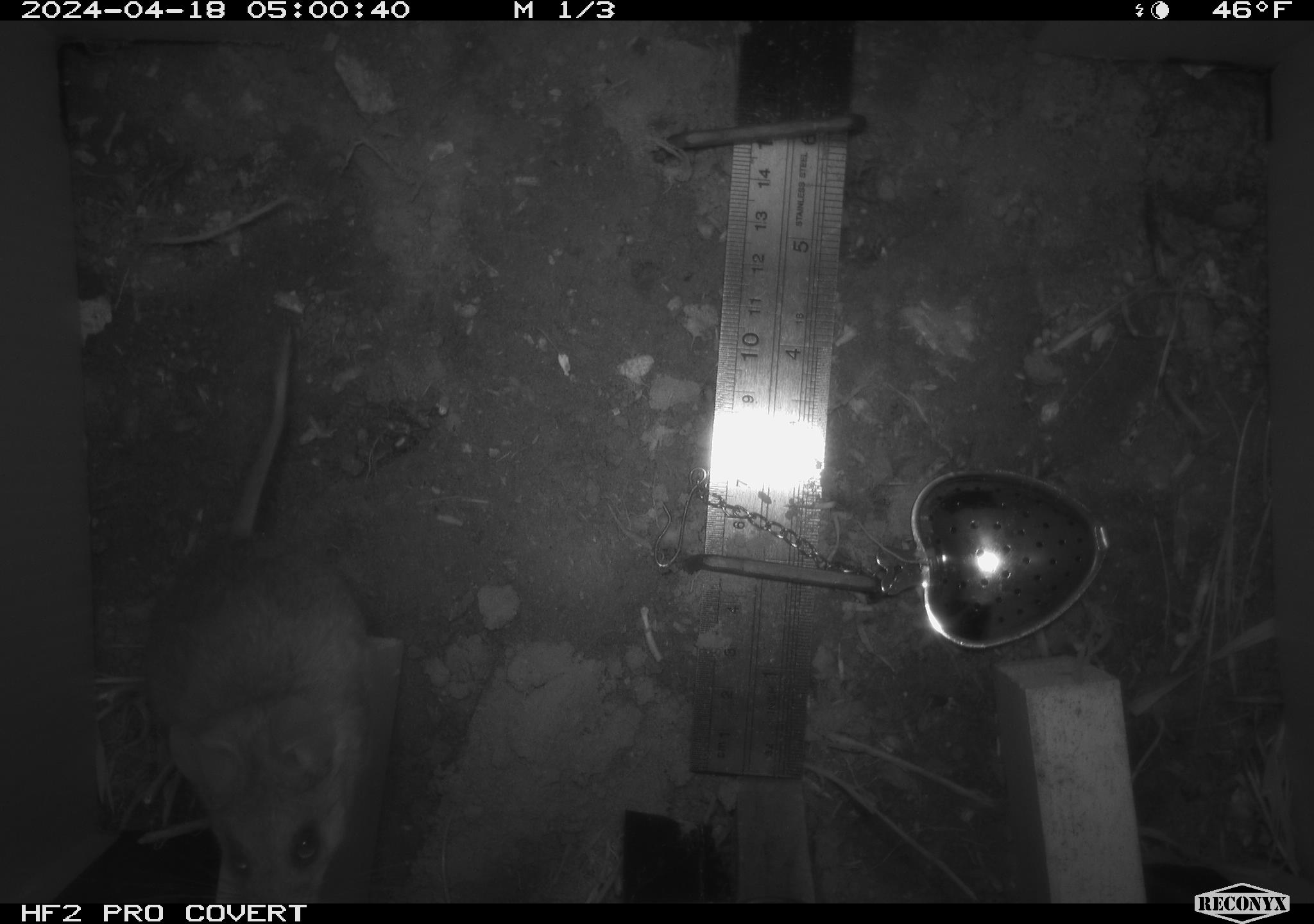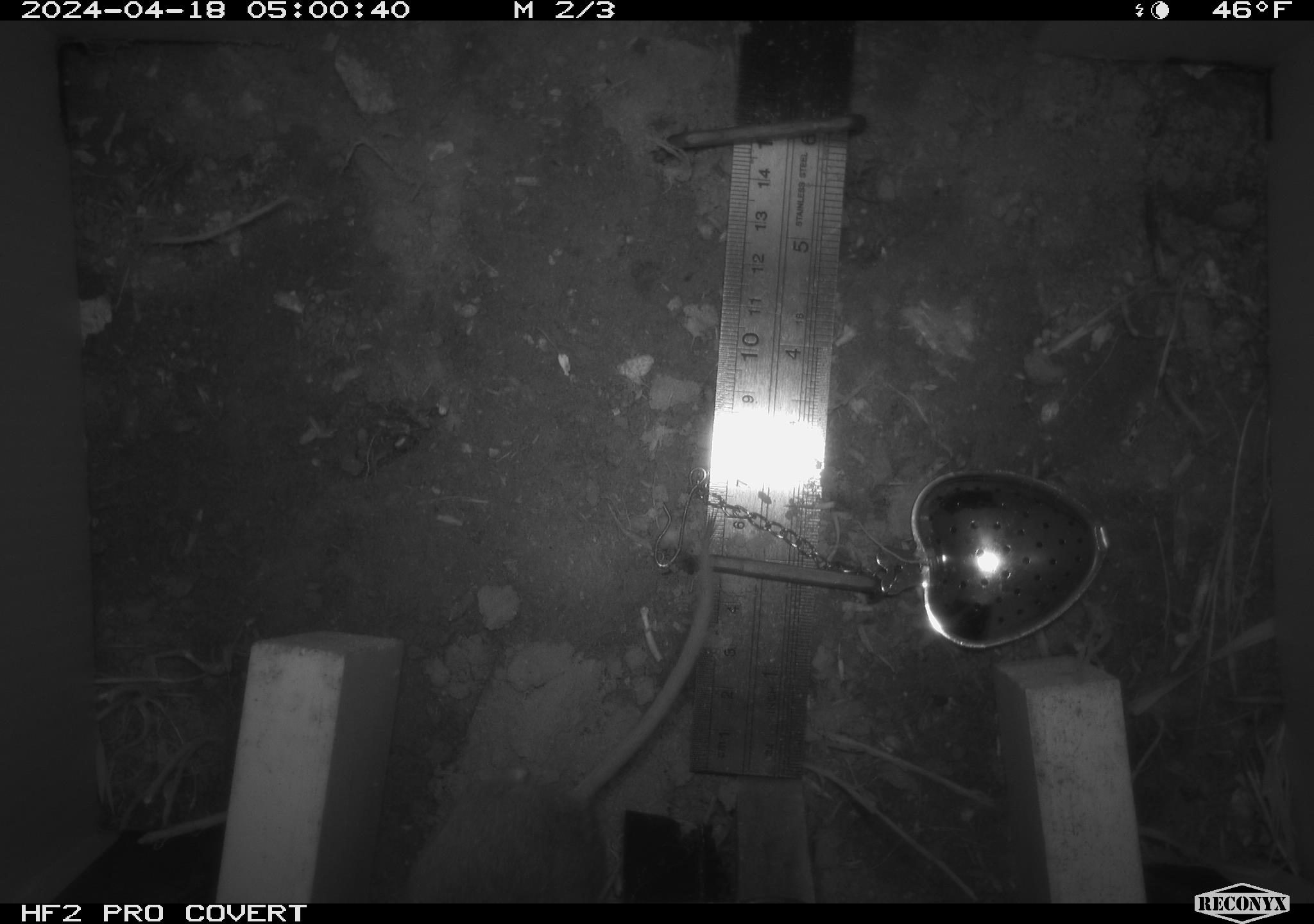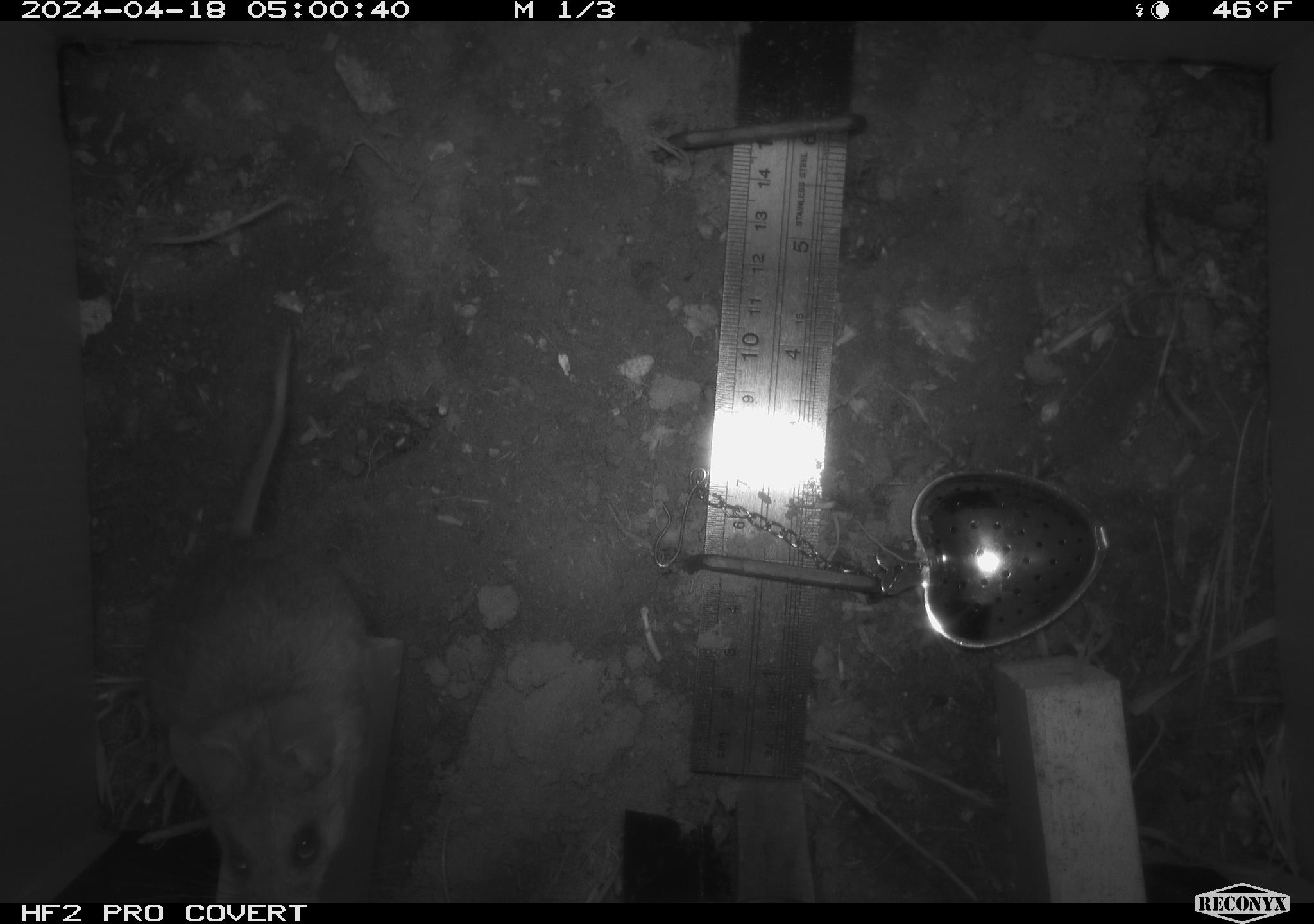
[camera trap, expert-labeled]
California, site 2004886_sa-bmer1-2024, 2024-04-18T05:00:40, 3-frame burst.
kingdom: Animalia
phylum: Chordata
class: Mammalia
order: Rodentia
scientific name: Rodentia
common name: mouse species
Mouse species (Rodentia).